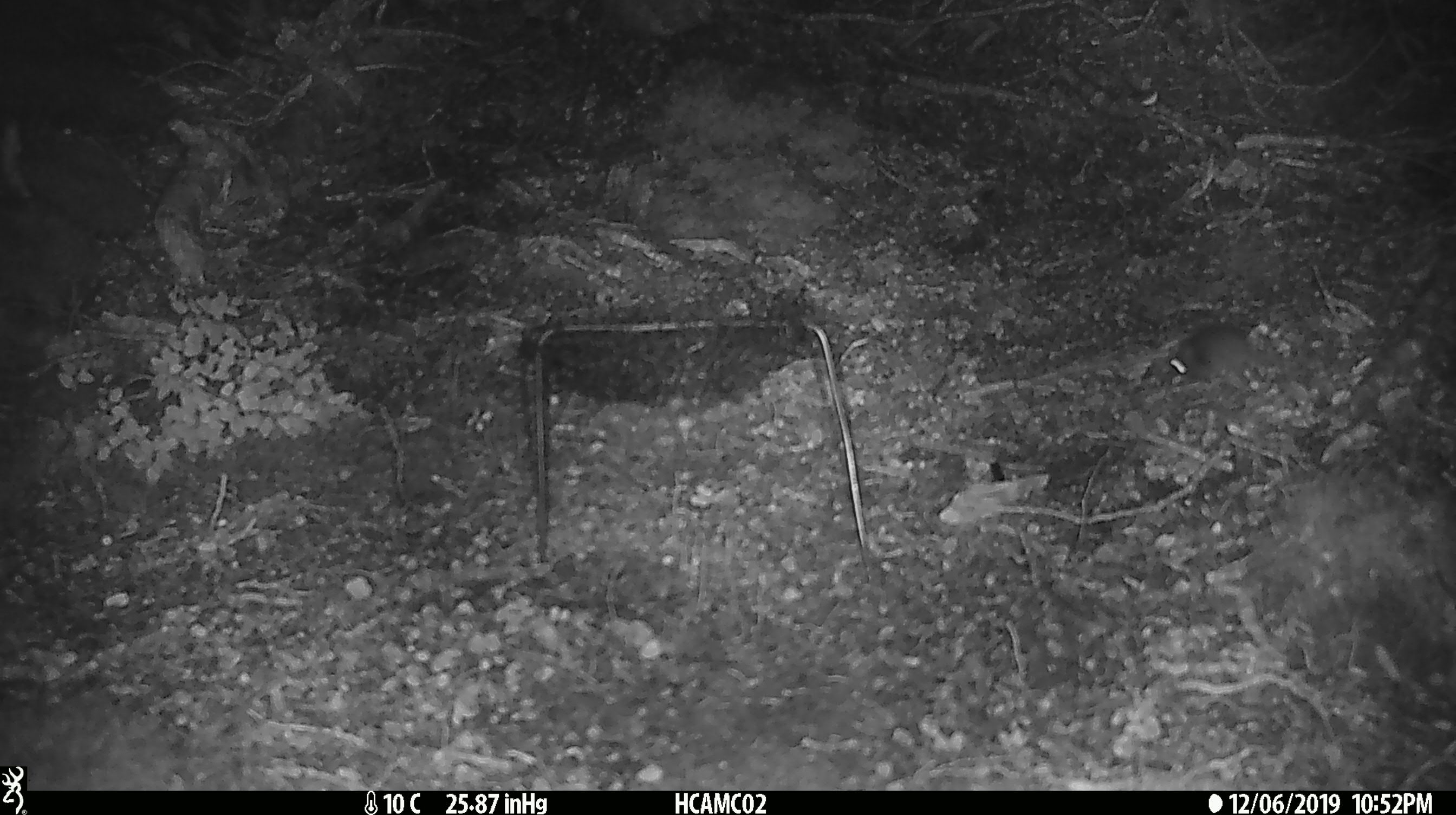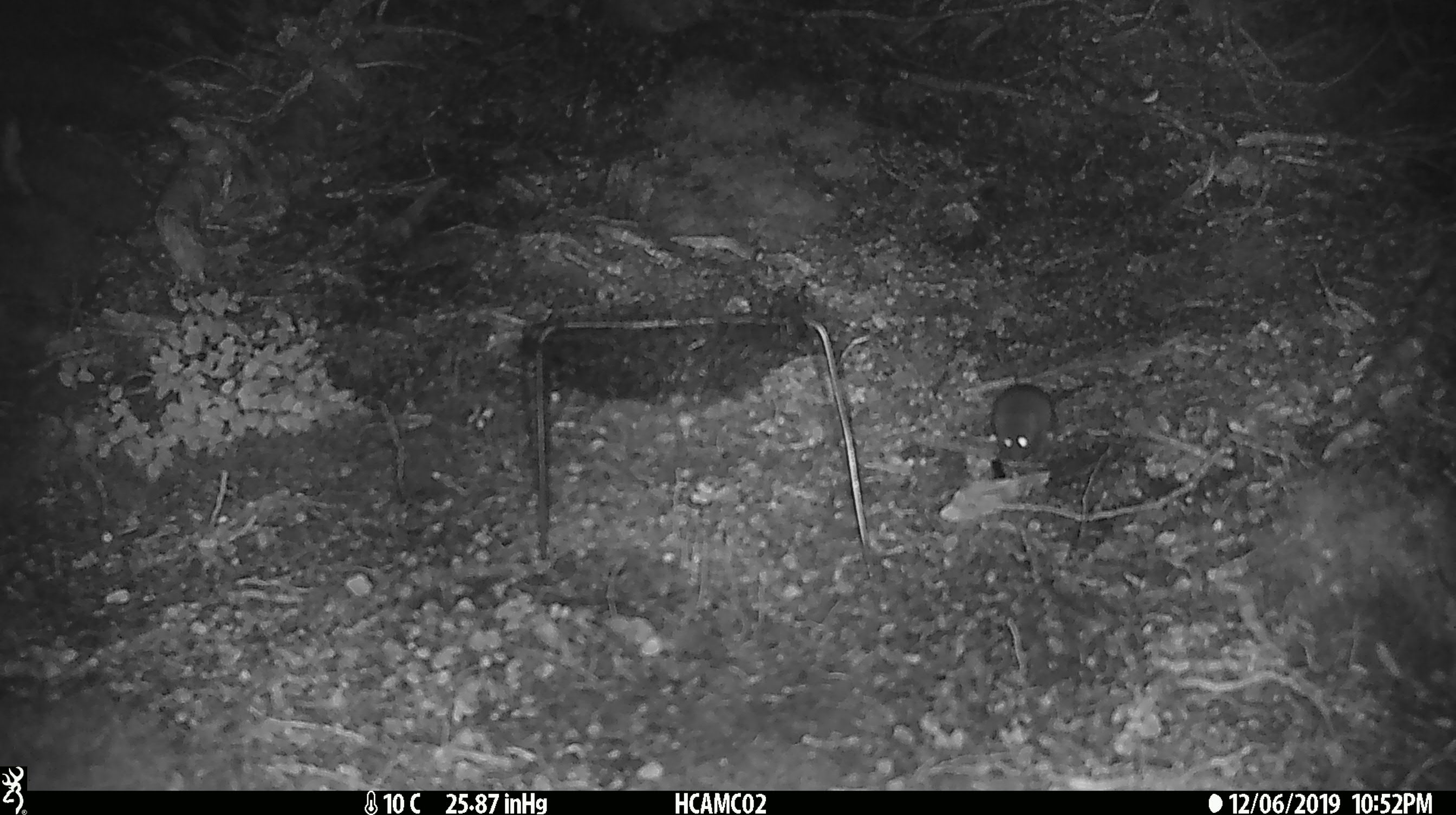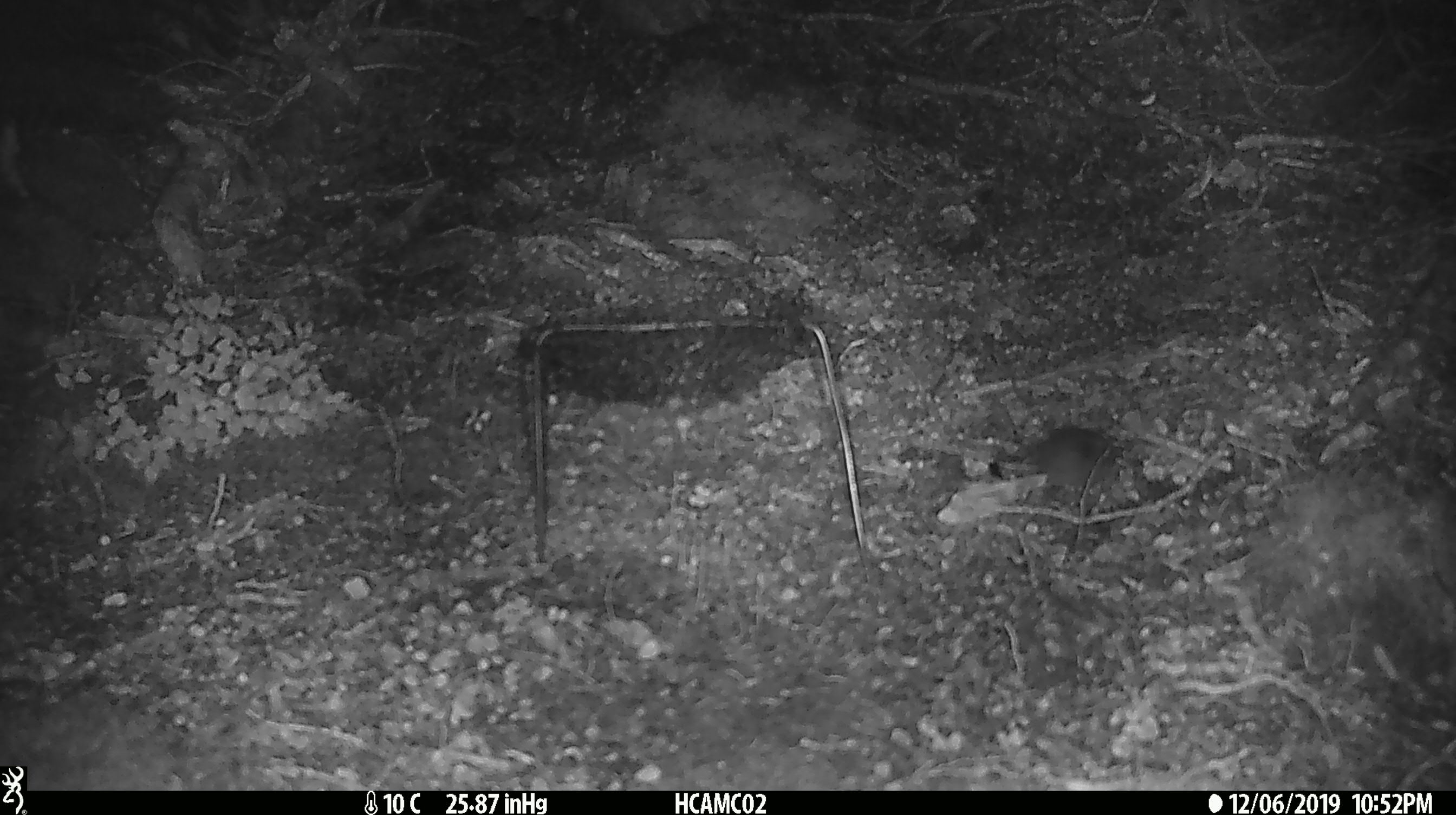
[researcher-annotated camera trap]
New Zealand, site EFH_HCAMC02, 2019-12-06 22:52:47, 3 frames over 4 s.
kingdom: Animalia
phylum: Chordata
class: Mammalia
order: Rodentia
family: Muridae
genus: Mus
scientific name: Mus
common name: mouse